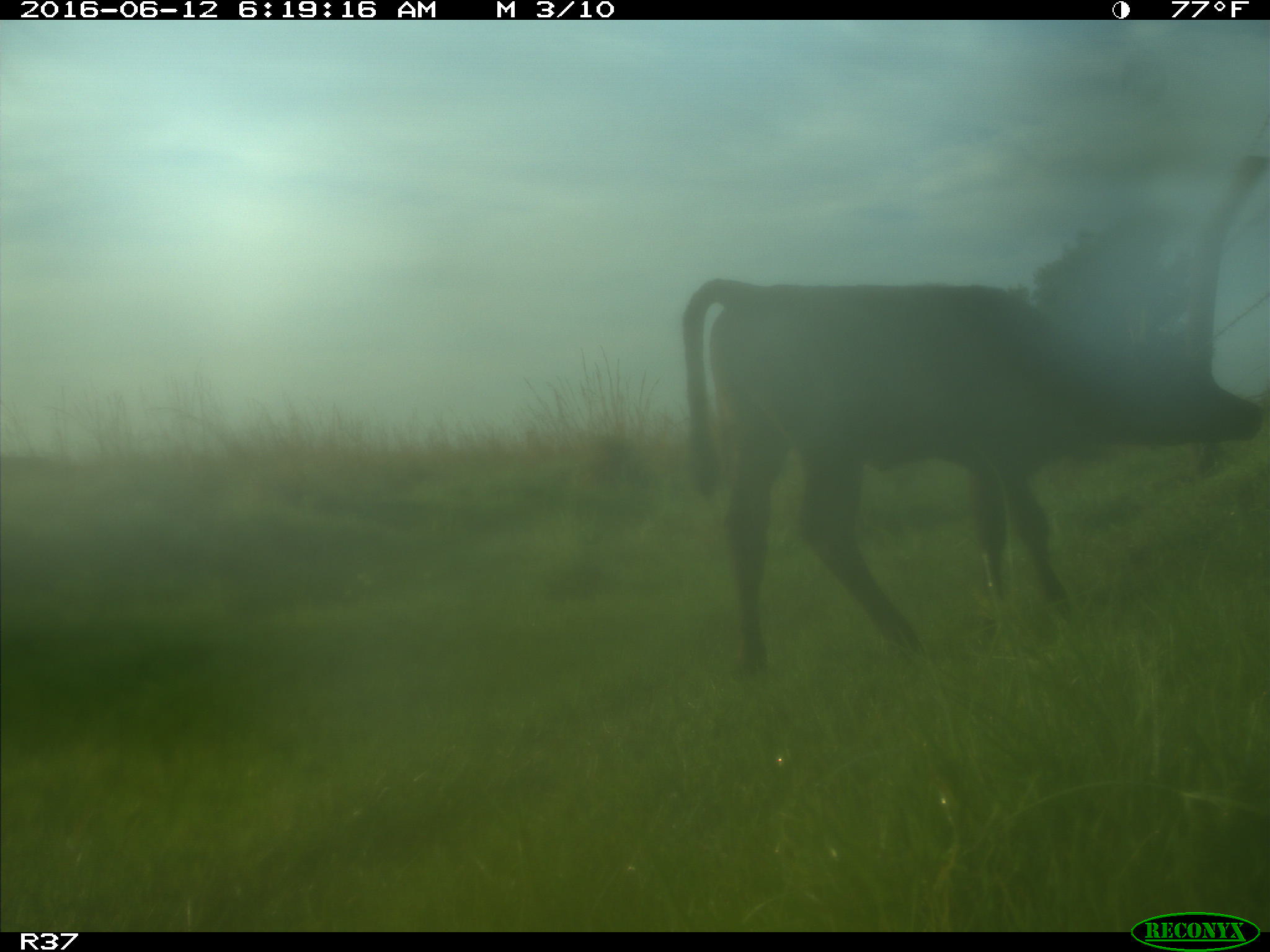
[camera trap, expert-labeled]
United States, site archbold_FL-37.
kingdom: Animalia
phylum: Chordata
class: Mammalia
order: Artiodactyla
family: Bovidae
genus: Bos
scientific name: Bos taurus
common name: domestic cow